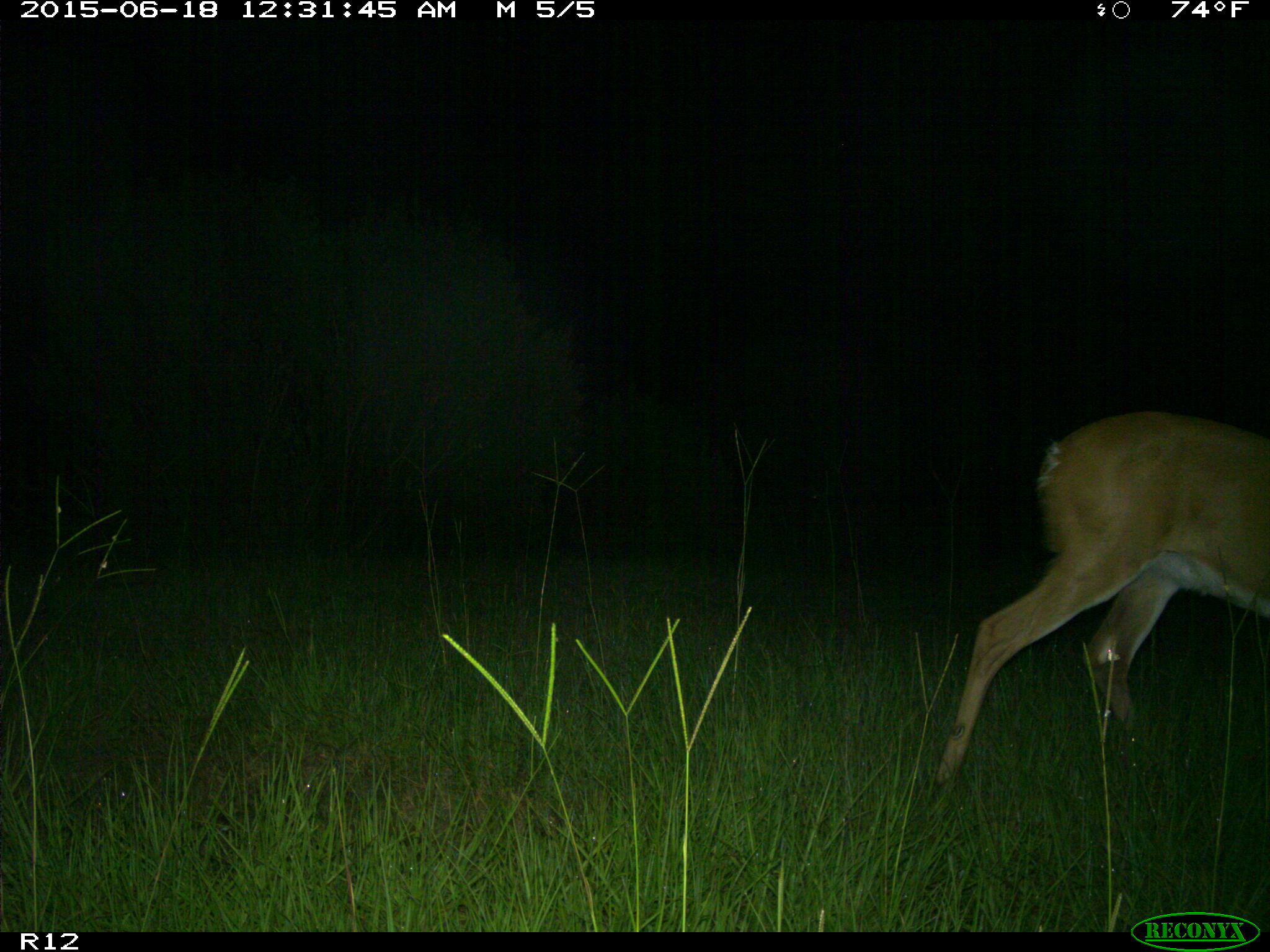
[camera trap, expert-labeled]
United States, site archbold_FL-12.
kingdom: Animalia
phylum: Chordata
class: Mammalia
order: Artiodactyla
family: Cervidae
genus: Odocoileus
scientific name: Odocoileus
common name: deer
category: unidentified deer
Unidentified deer (deer) (Odocoileus).